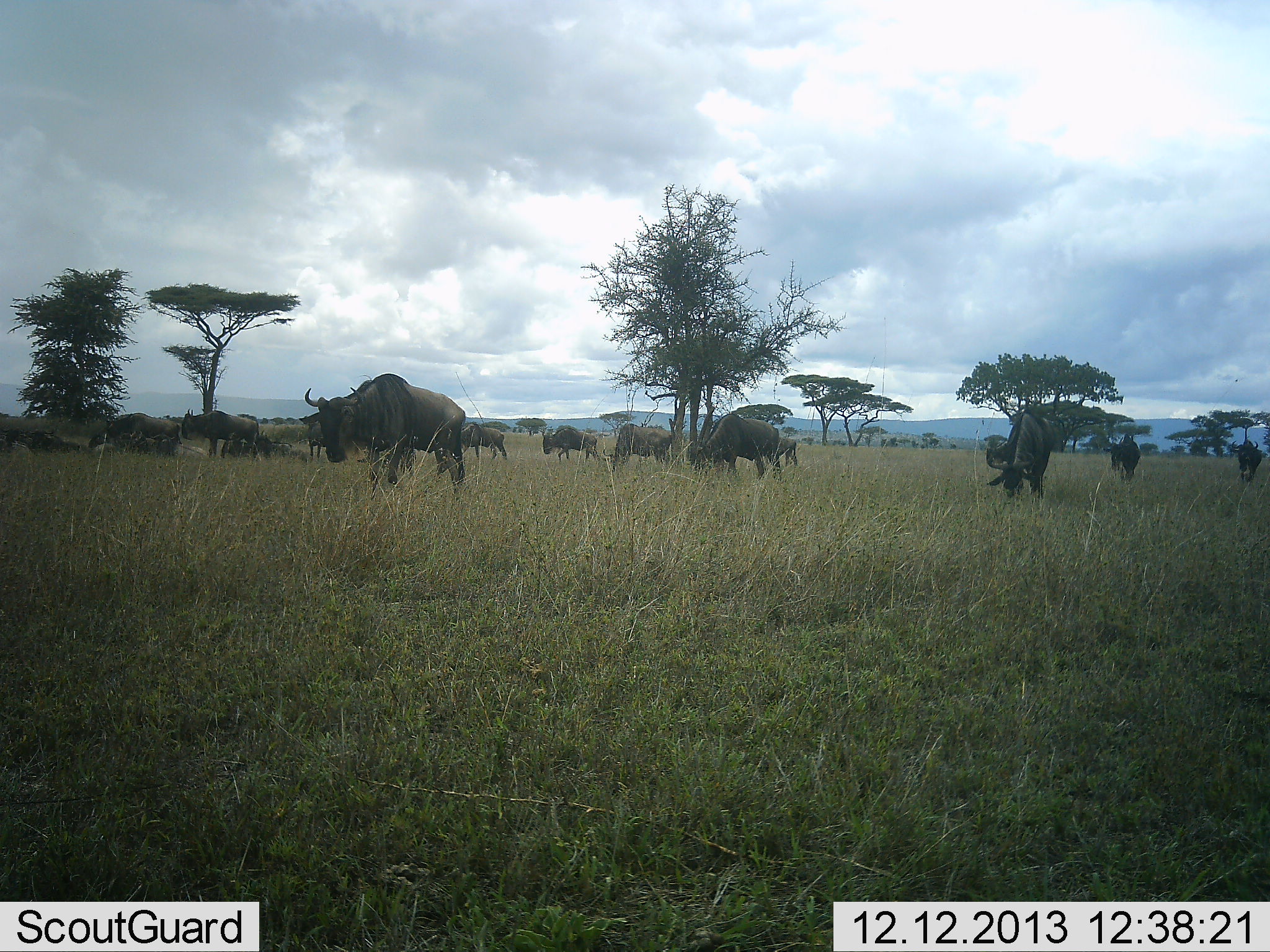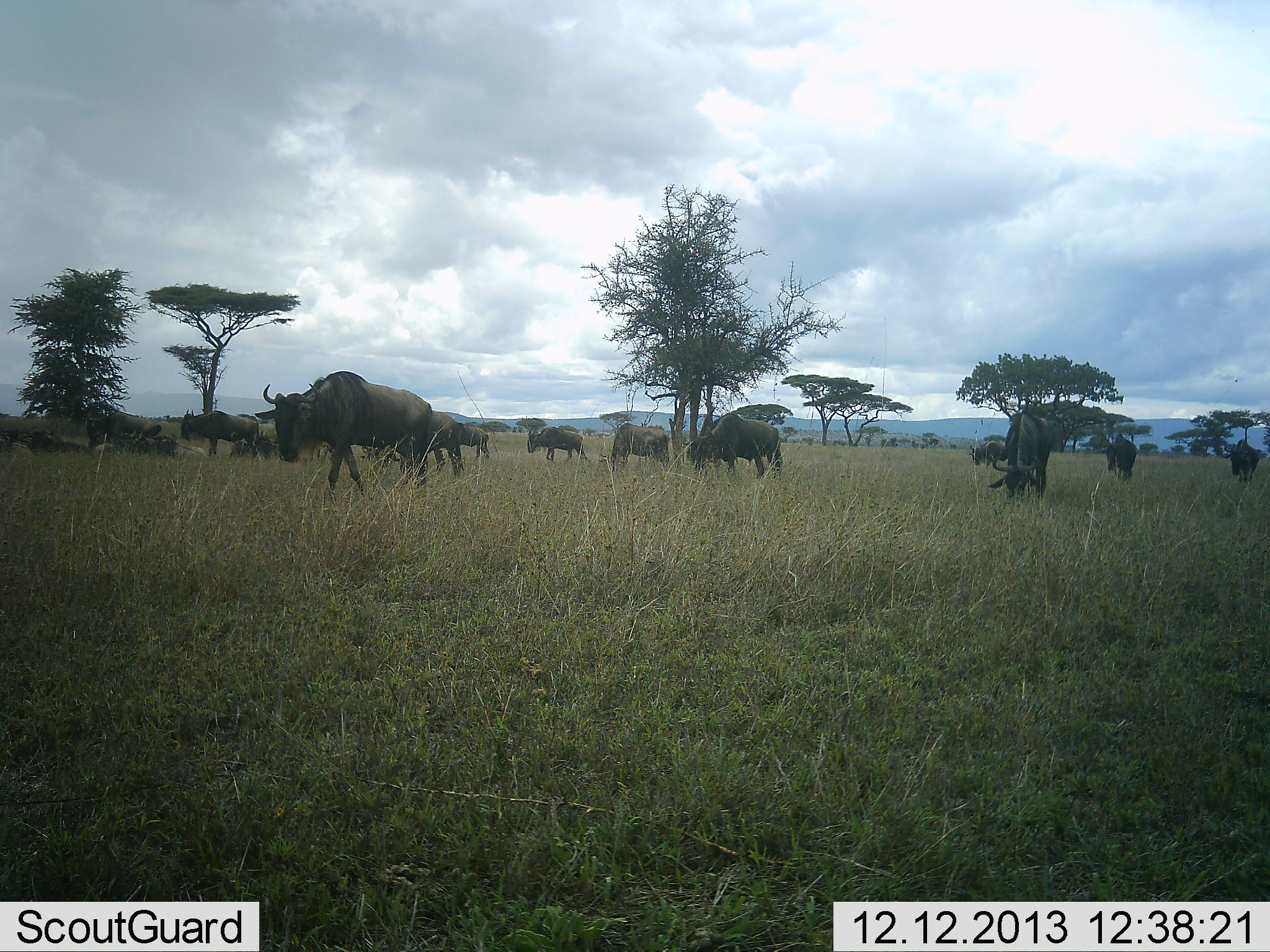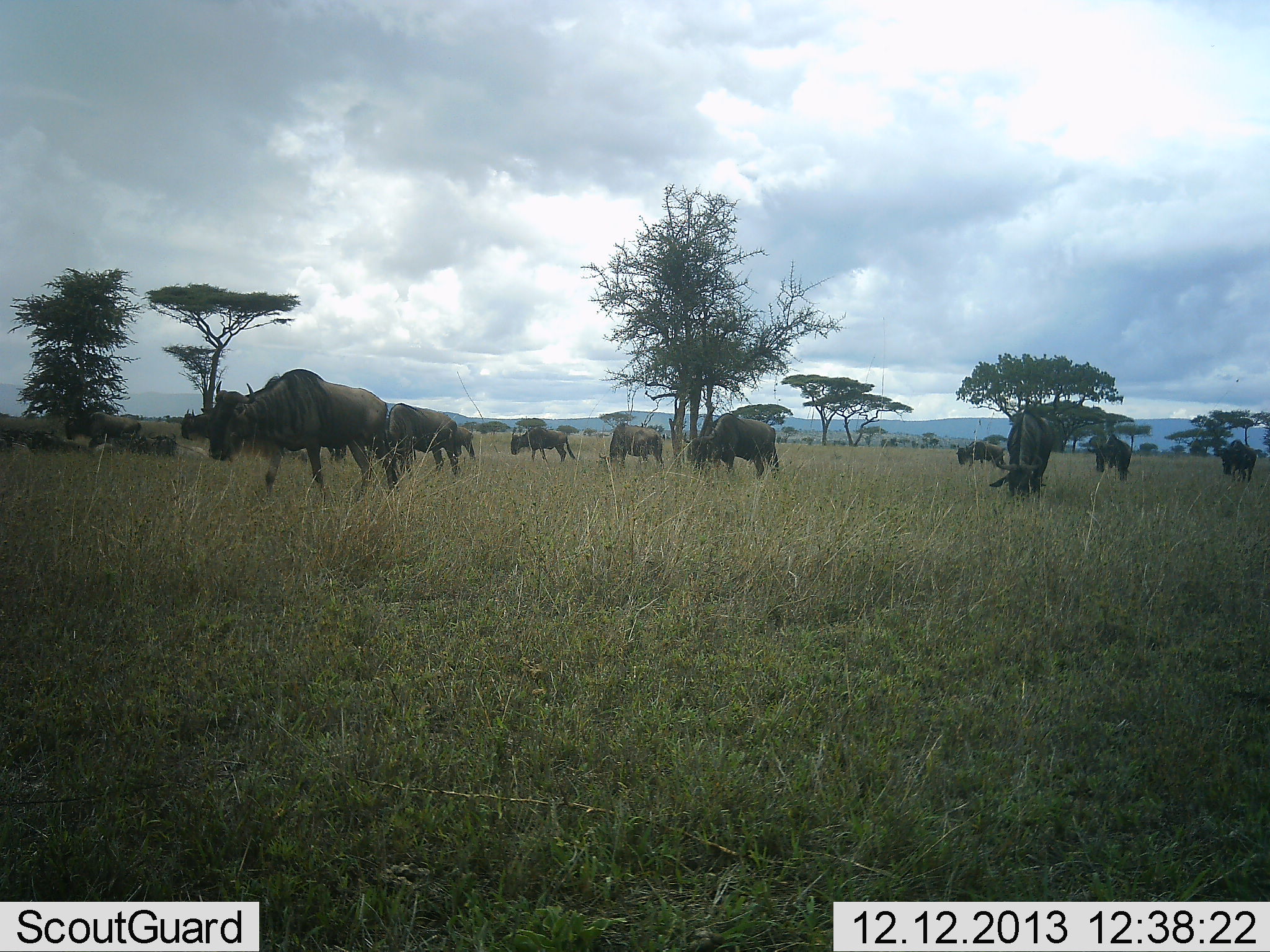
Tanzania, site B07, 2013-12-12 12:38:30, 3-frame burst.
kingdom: Animalia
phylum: Chordata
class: Mammalia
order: Artiodactyla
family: Bovidae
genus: Connochaetes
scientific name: Connochaetes taurinus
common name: blue wildebeest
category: wildebeest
Wildebeest (blue wildebeest) (Connochaetes taurinus), count 11-50. Behavior (volunteer vote fractions): standing 40%, resting 0%, moving 60%, interacting 10%. Young present (vote fraction): 10%. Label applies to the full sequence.